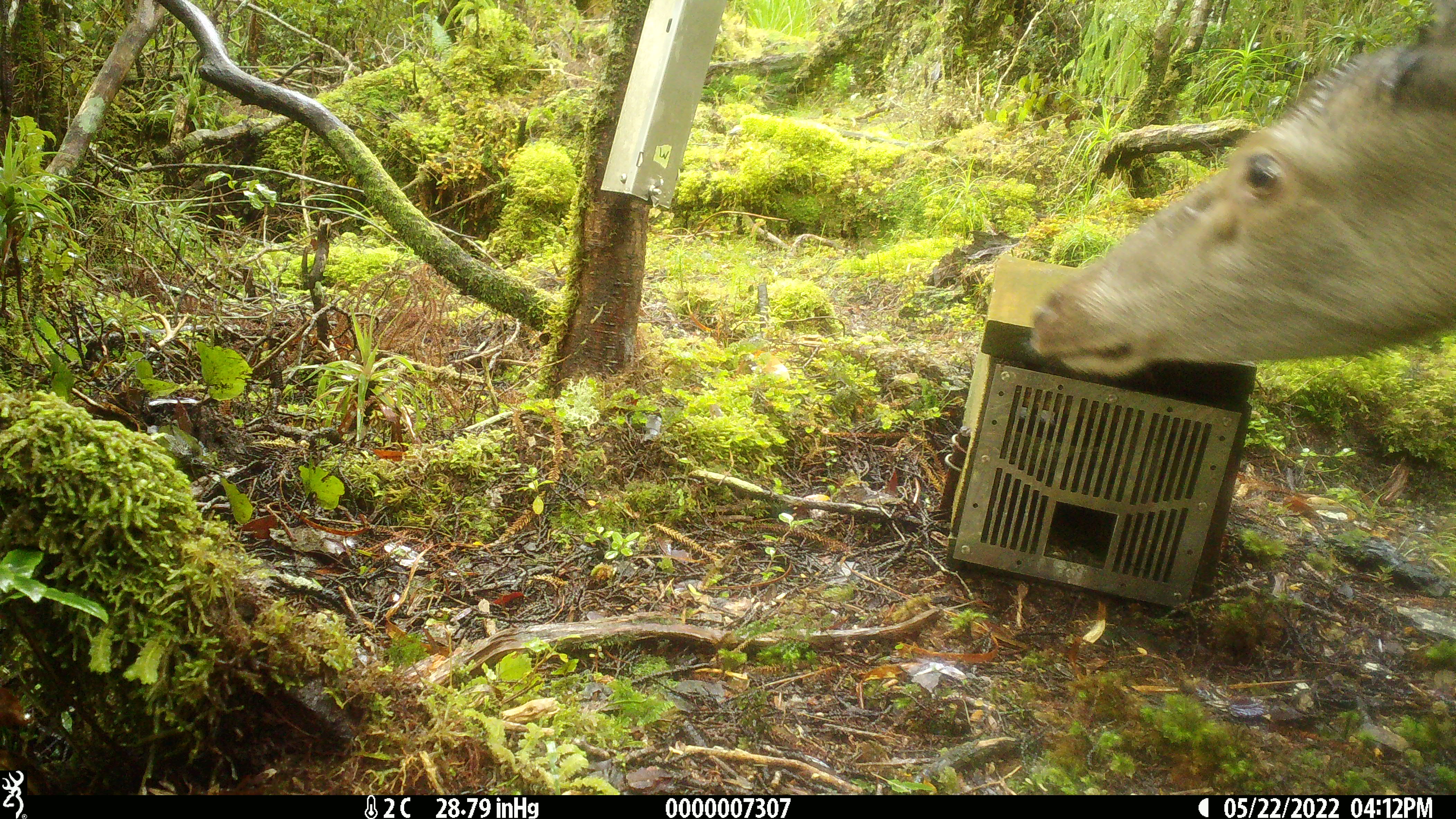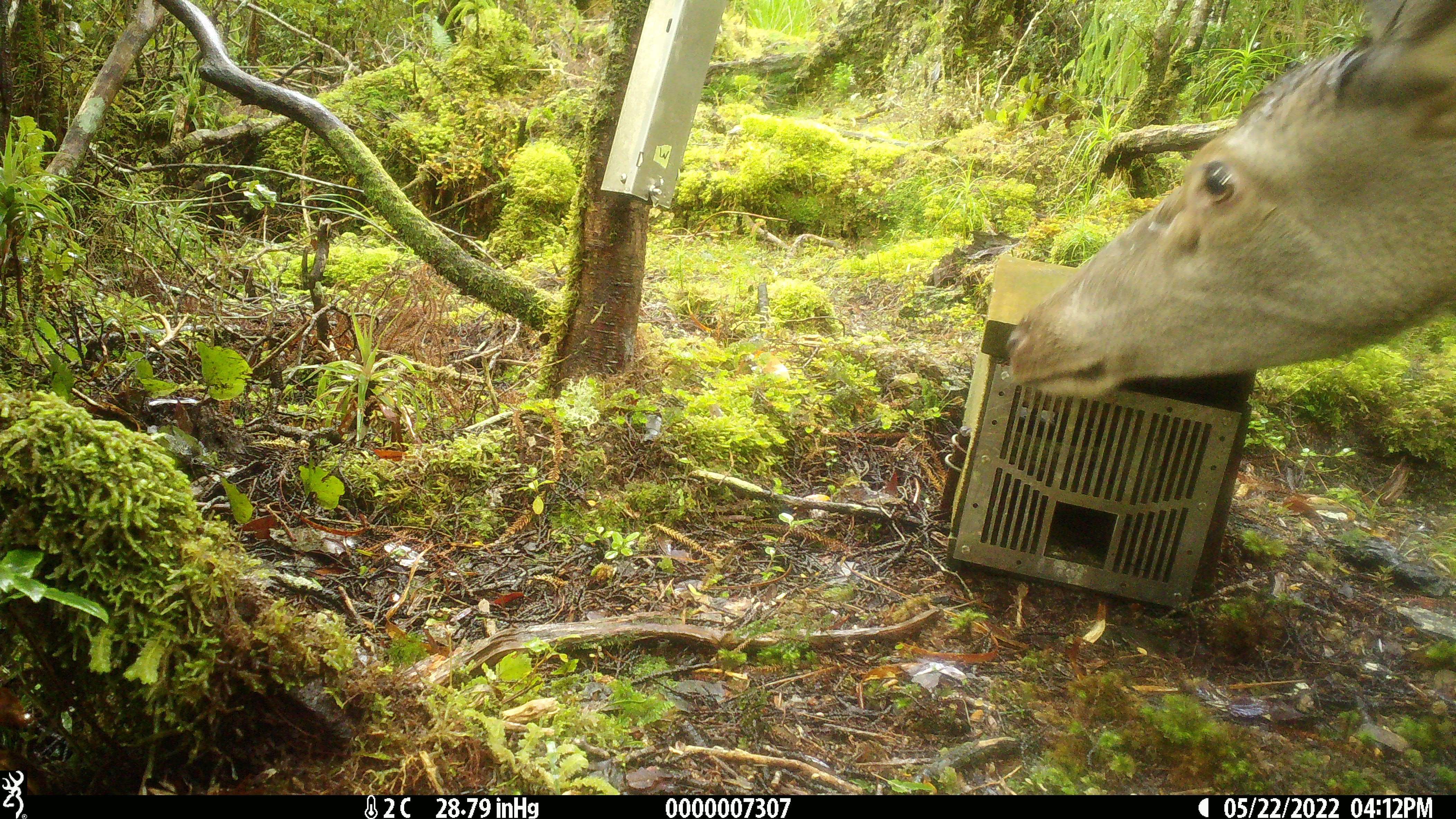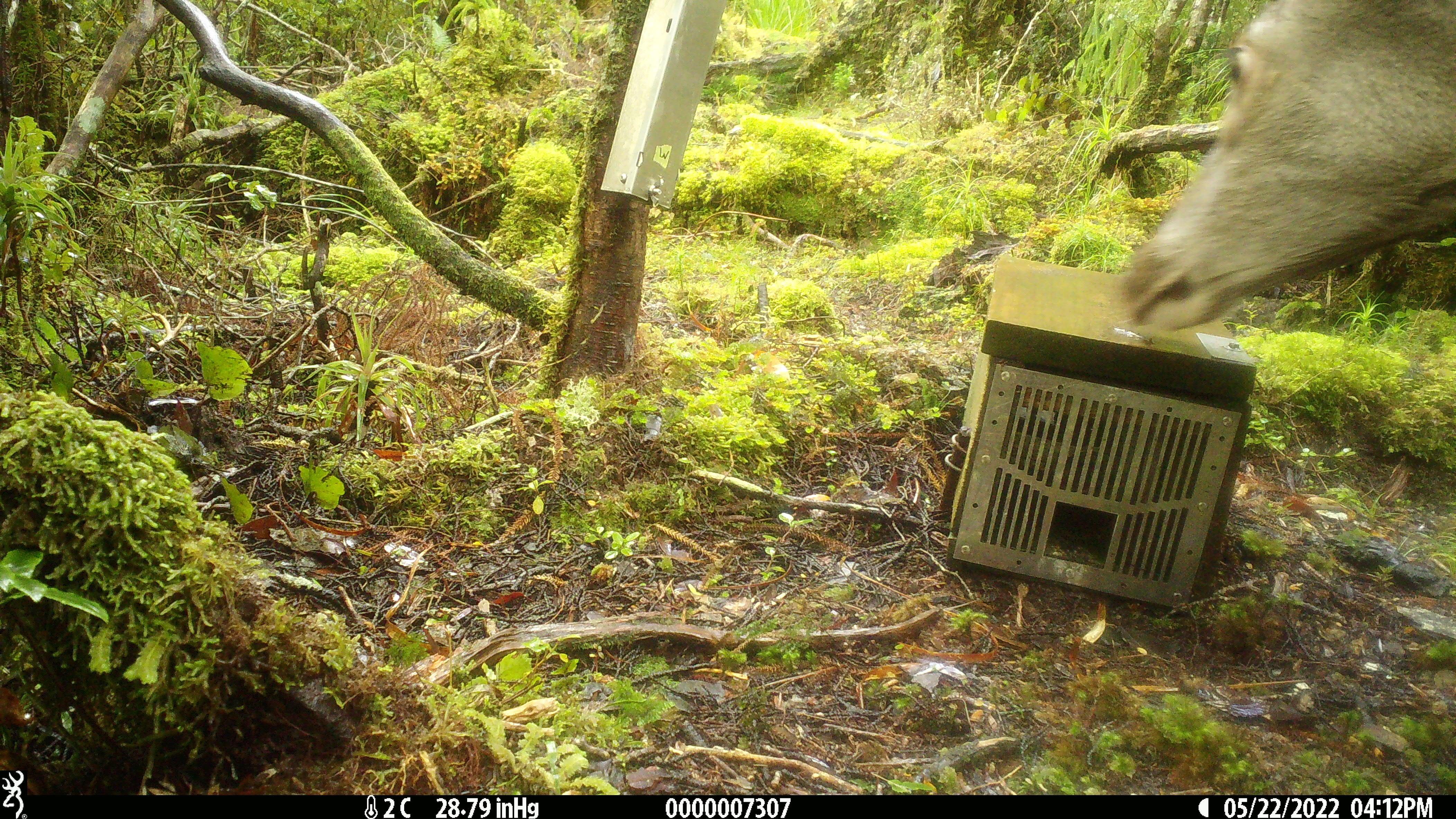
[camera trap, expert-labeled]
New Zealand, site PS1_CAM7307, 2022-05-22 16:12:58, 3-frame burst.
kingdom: Animalia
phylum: Chordata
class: Mammalia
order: Artiodactyla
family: Cervidae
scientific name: Cervidae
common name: deer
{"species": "deer (Cervidae)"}